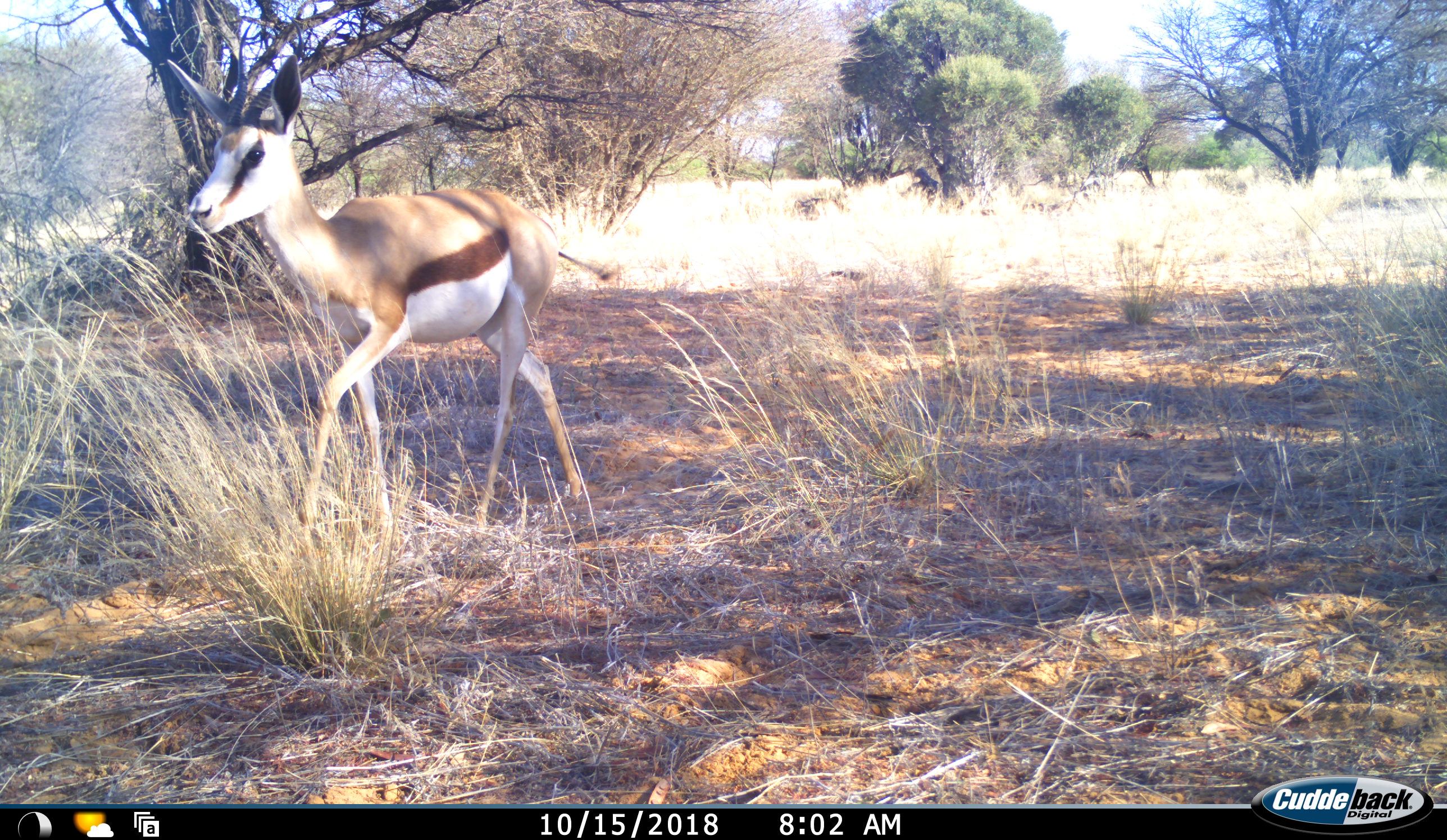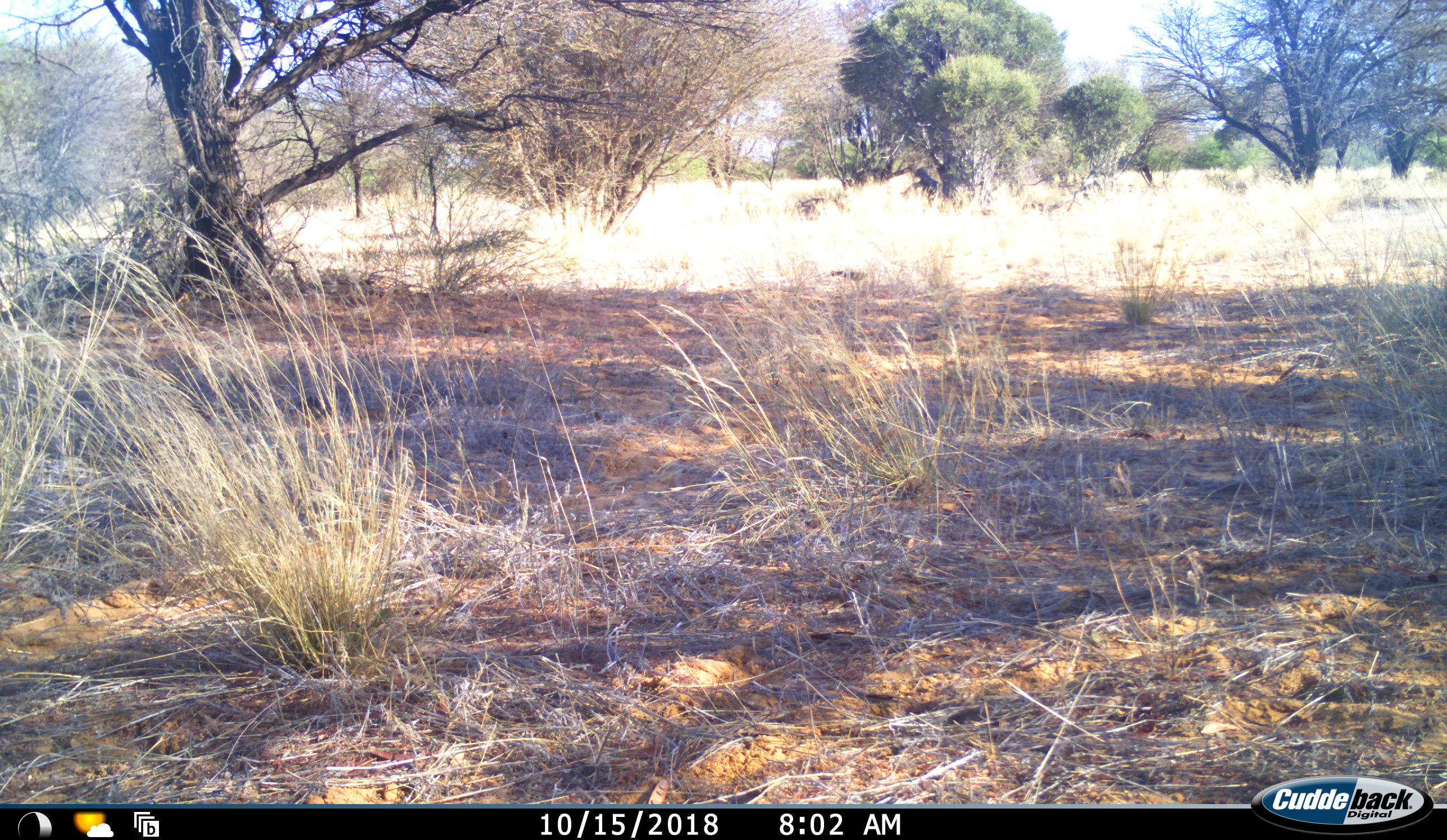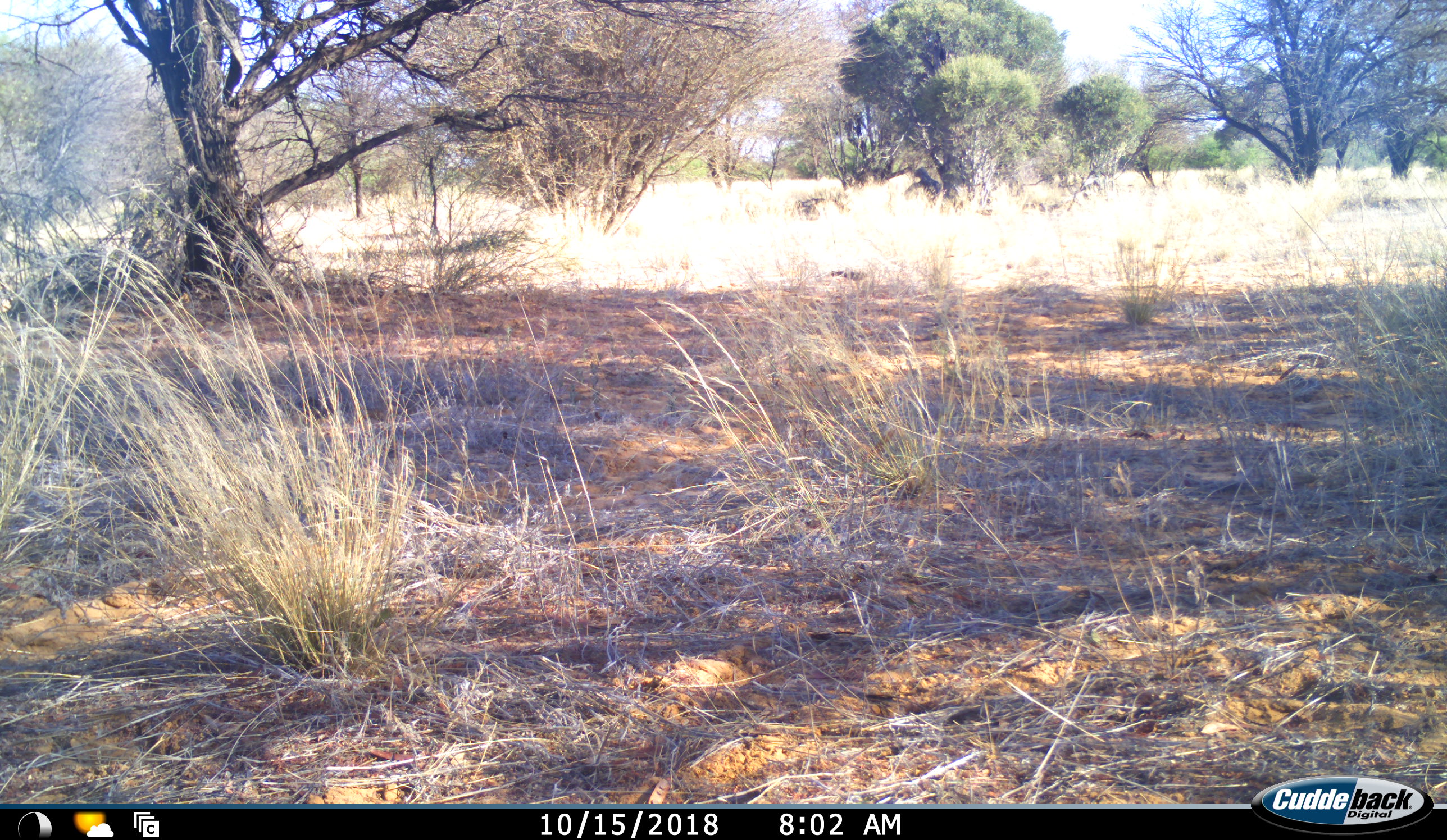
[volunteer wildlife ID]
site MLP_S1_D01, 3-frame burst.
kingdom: Animalia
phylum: Chordata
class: Mammalia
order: Artiodactyla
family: Bovidae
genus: Antidorcas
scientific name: Antidorcas marsupialis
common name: springbok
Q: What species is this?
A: Springbok (Antidorcas marsupialis).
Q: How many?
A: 1.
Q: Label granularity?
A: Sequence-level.